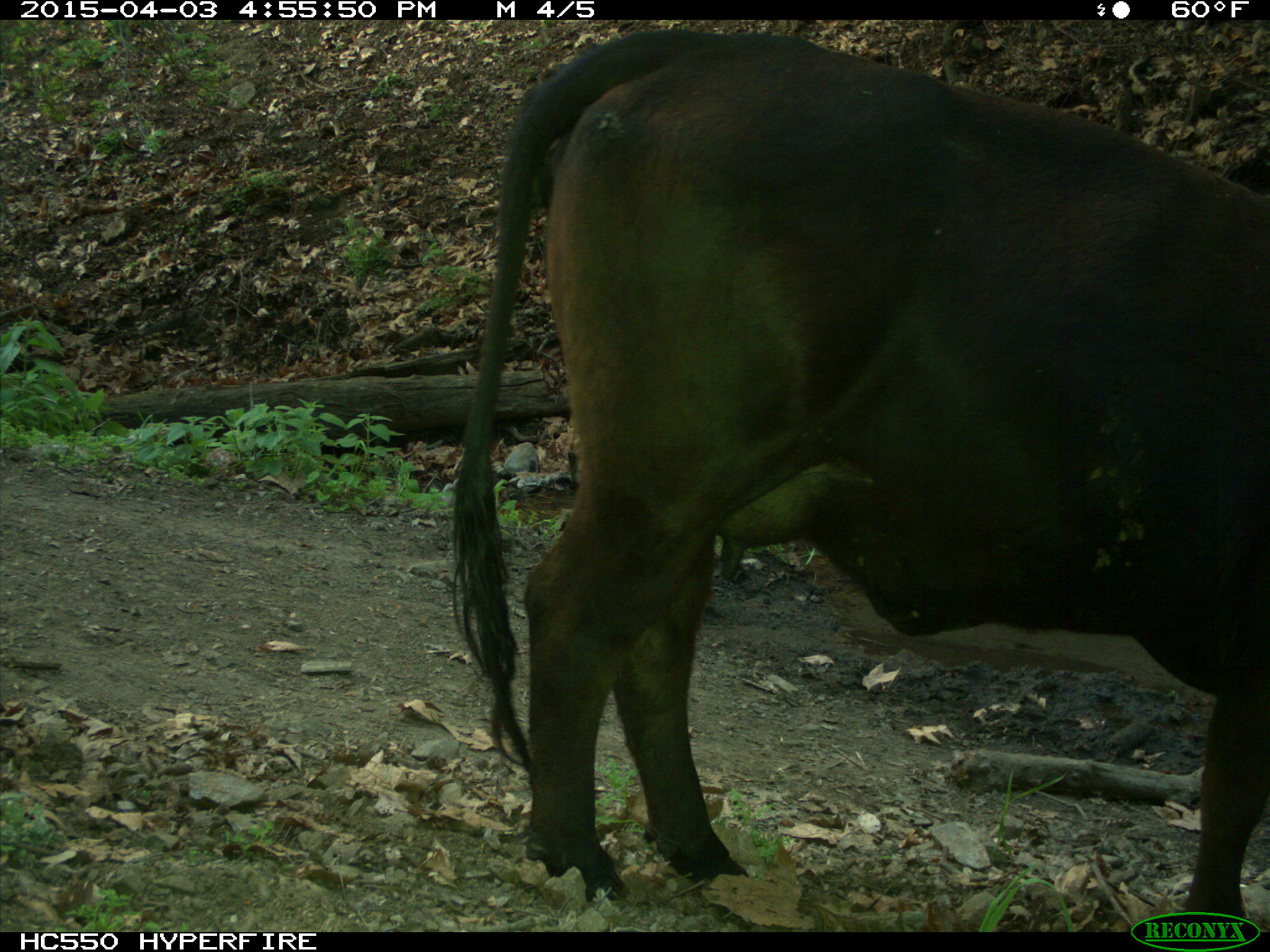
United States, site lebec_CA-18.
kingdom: Animalia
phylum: Chordata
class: Mammalia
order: Artiodactyla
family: Bovidae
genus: Bos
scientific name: Bos taurus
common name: domestic cow